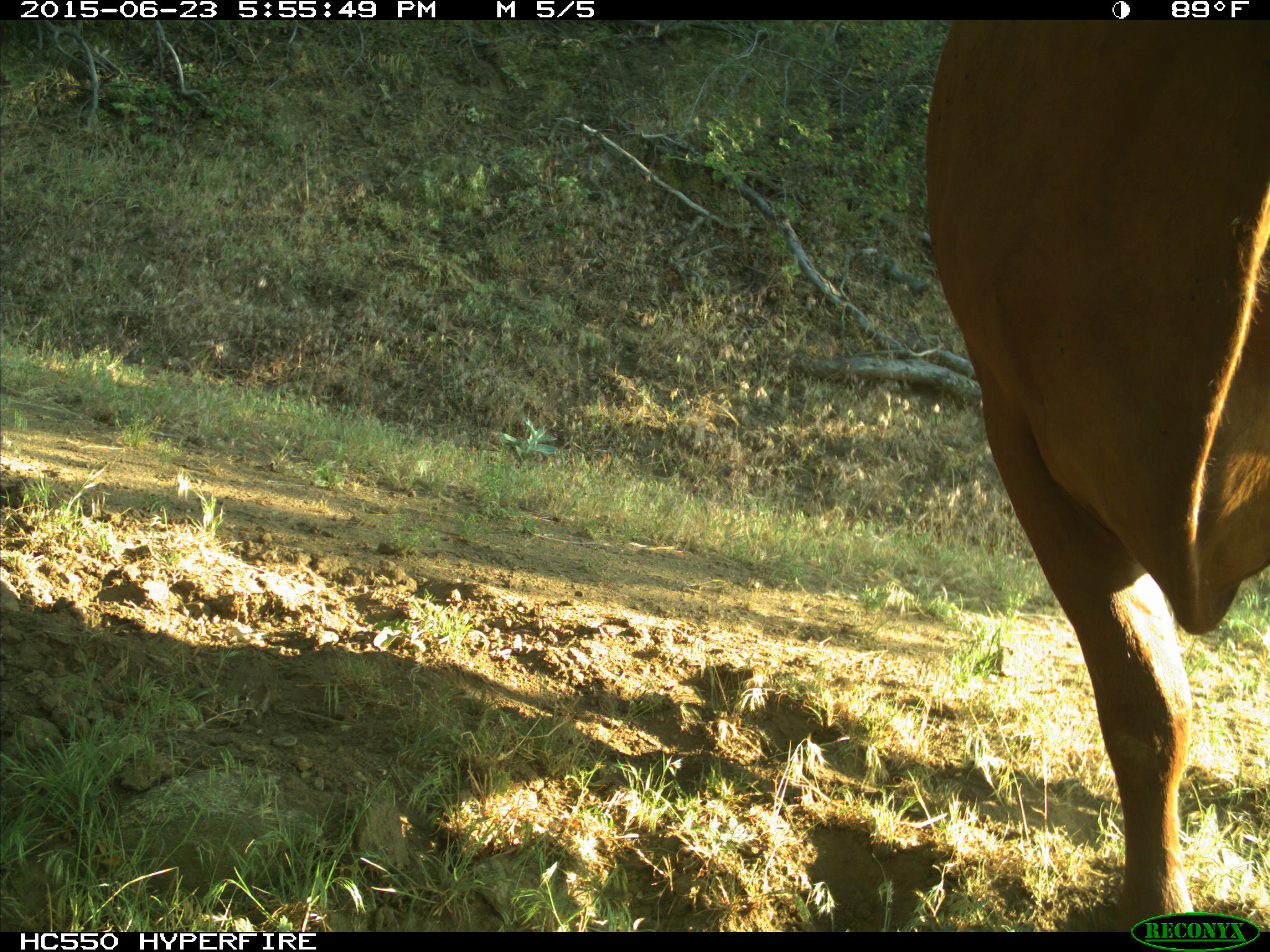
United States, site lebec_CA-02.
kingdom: Animalia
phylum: Chordata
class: Mammalia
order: Artiodactyla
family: Bovidae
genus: Bos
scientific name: Bos taurus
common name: domestic cow